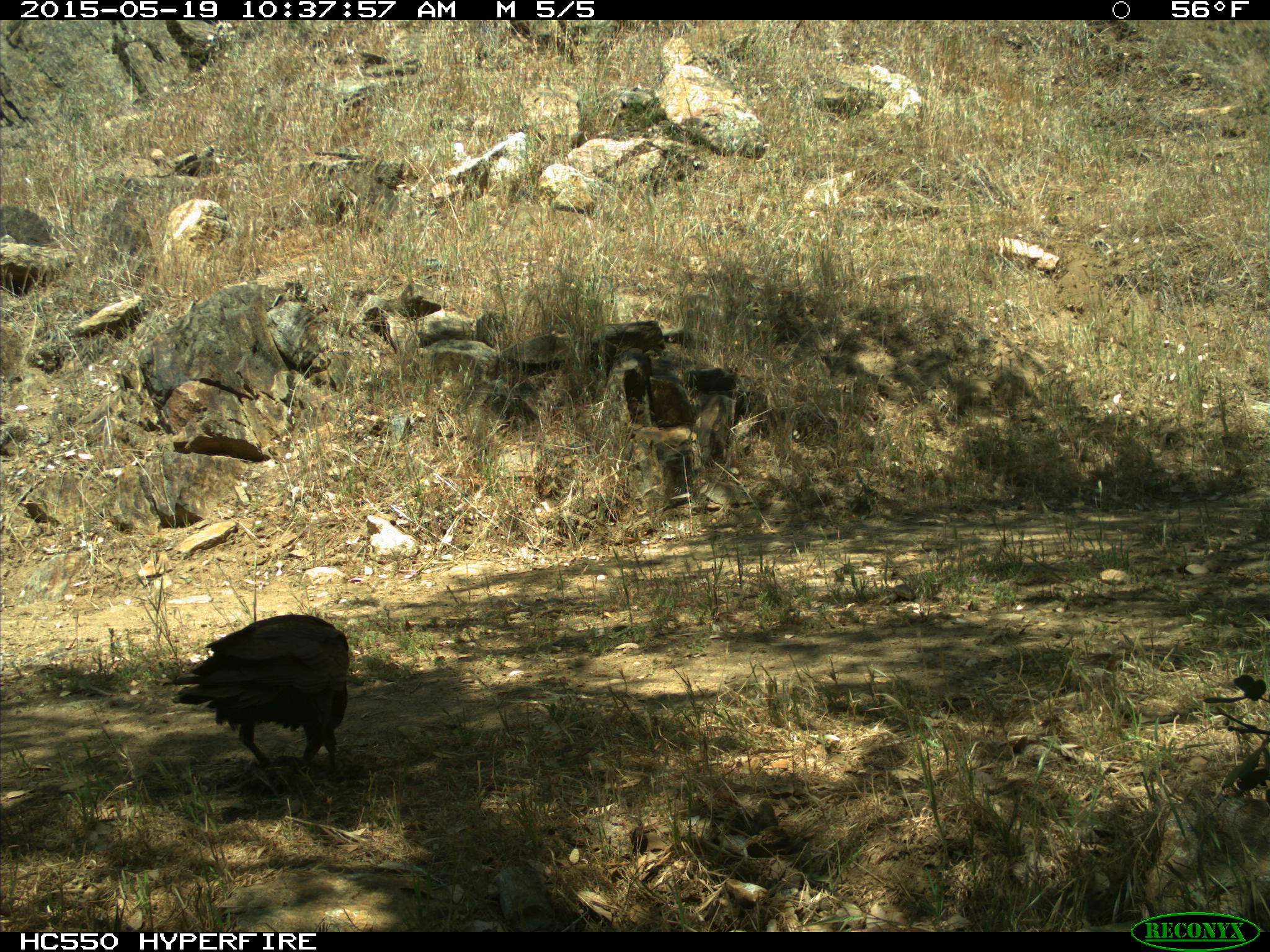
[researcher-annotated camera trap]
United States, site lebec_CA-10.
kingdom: Animalia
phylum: Chordata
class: Aves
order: Passeriformes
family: Corvidae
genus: Corvus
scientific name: Corvus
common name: crows and ravens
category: unidentified corvus